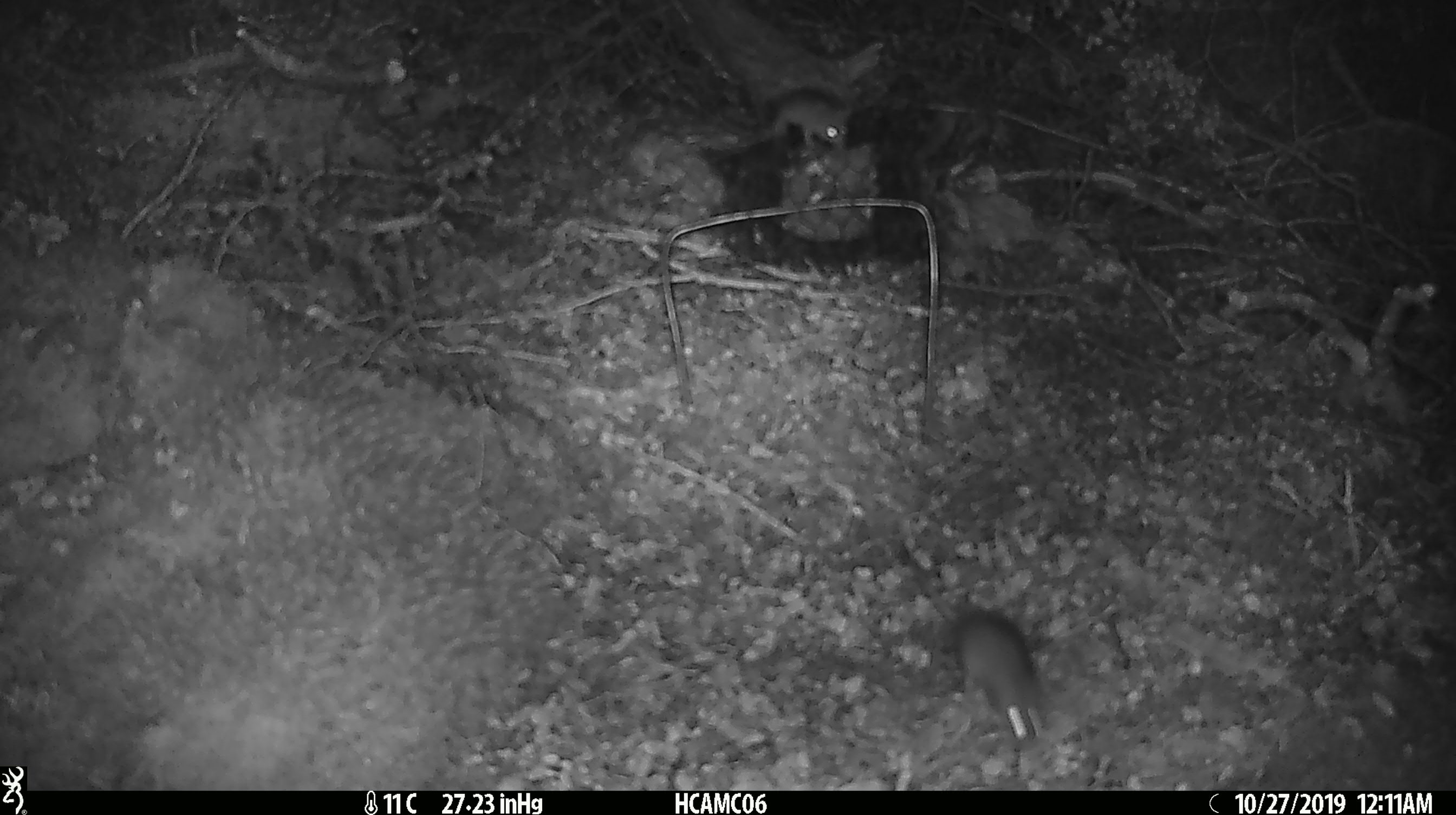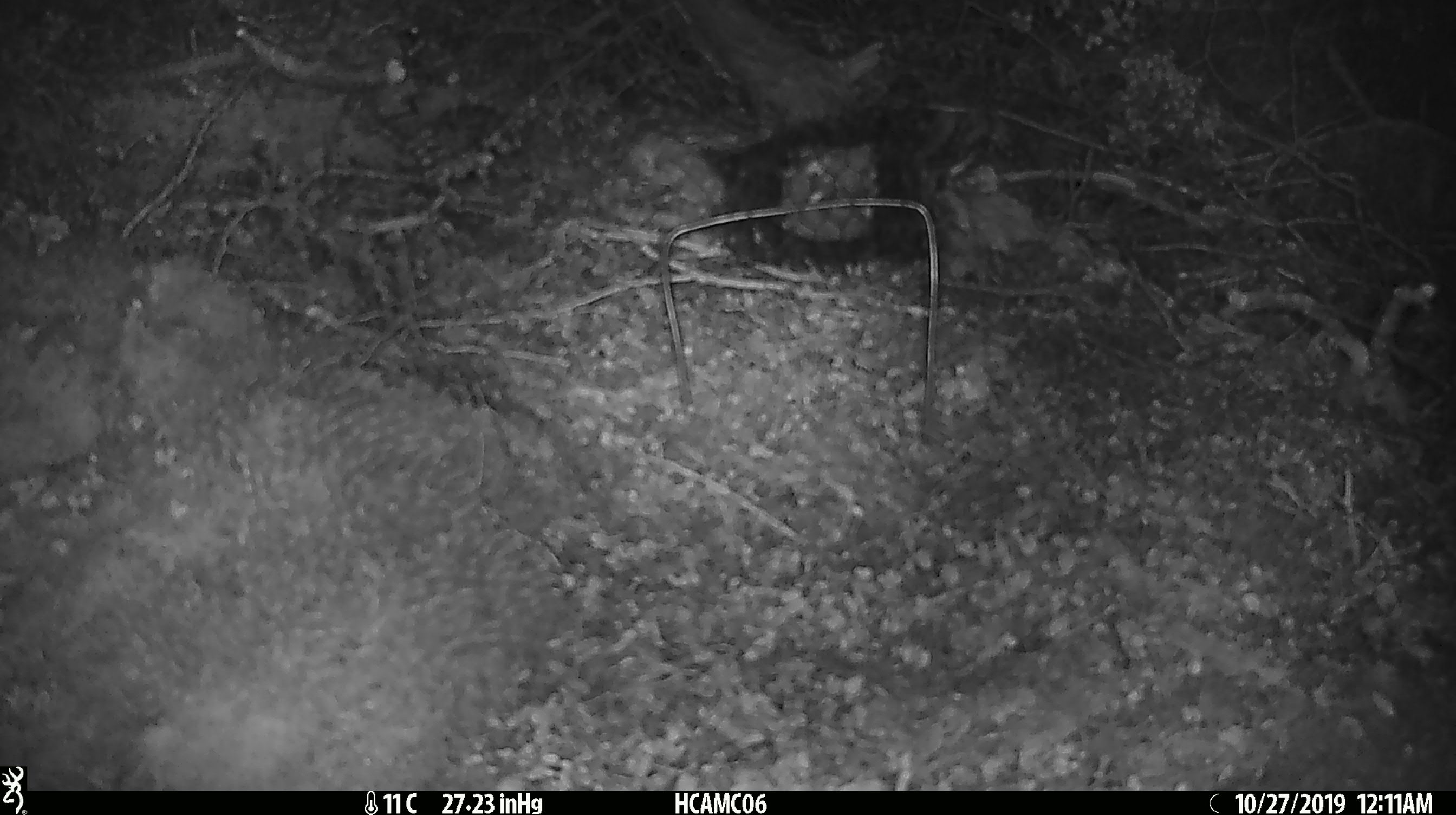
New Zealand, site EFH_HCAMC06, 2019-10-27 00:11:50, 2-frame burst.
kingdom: Animalia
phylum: Chordata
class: Mammalia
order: Rodentia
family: Muridae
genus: Mus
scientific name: Mus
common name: mouse